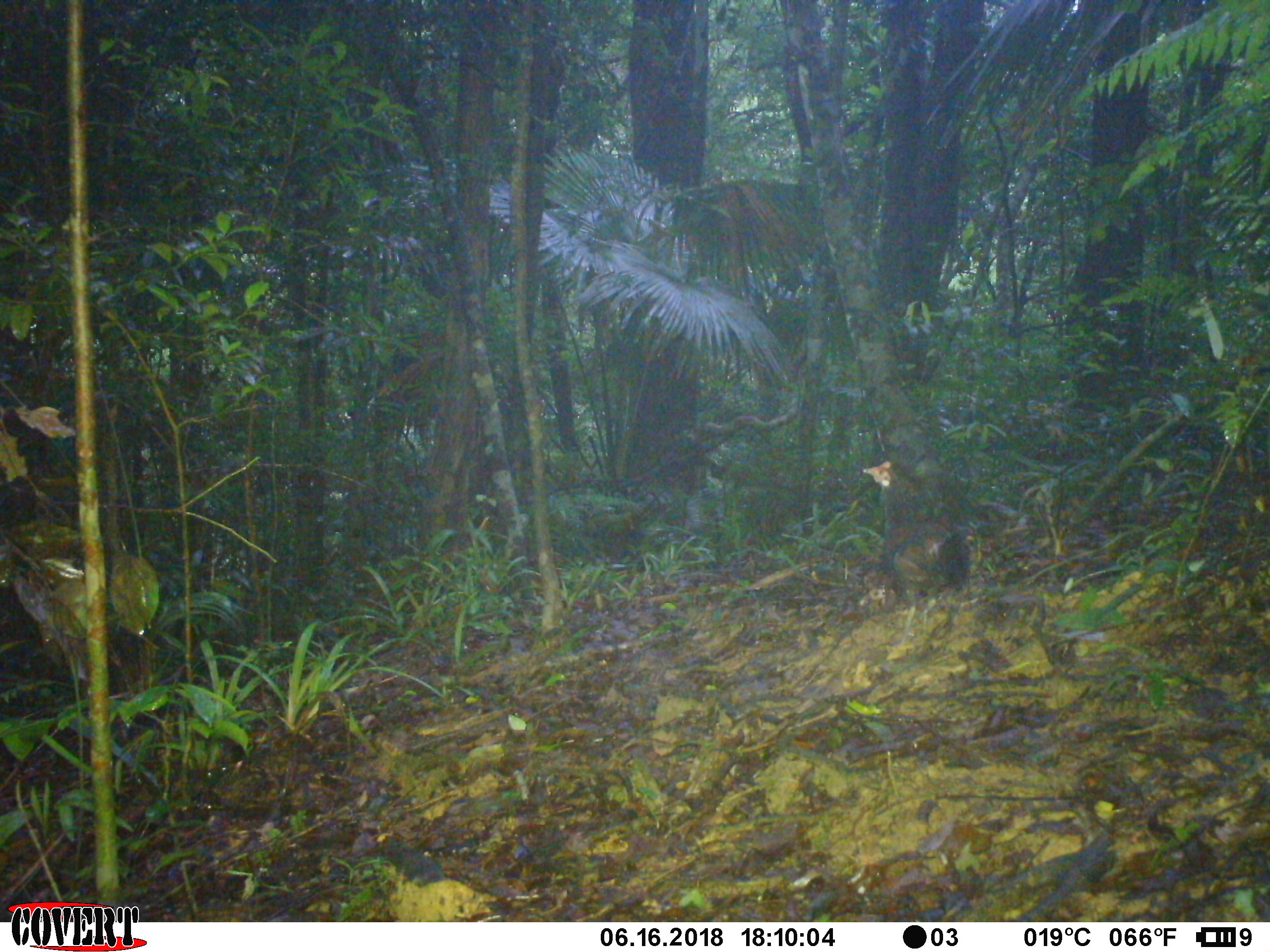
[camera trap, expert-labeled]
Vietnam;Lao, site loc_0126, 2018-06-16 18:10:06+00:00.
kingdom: Animalia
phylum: Chordata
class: Aves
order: Galliformes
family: Phasianidae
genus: Gallus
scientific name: Gallus gallus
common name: red junglefowl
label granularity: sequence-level